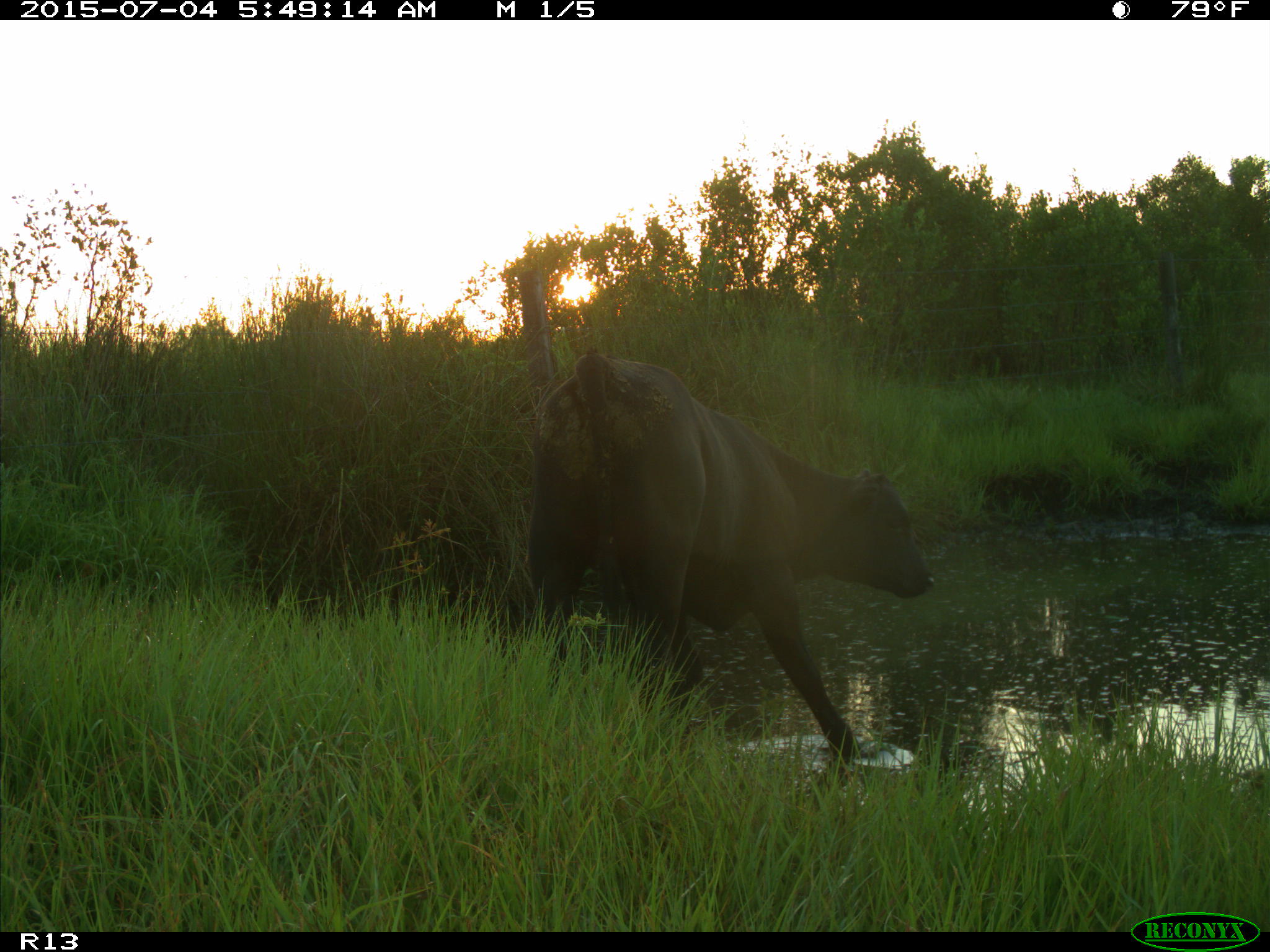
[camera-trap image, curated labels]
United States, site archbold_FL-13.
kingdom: Animalia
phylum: Chordata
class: Mammalia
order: Artiodactyla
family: Bovidae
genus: Bos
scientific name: Bos taurus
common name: domestic cow